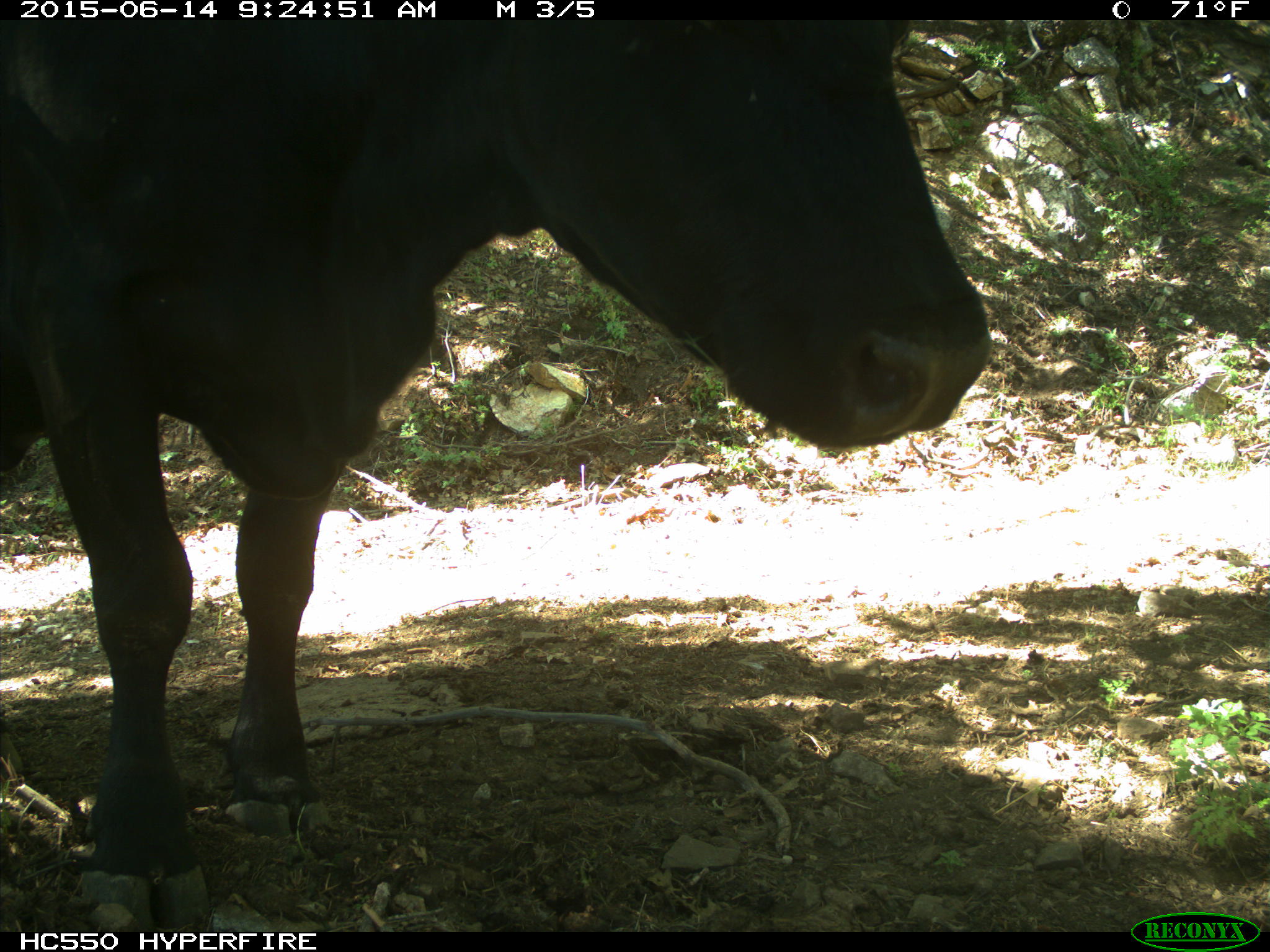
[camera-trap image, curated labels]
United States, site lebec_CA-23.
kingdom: Animalia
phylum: Chordata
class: Mammalia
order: Artiodactyla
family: Bovidae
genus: Bos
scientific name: Bos taurus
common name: domestic cow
Bos taurus (domestic cow).